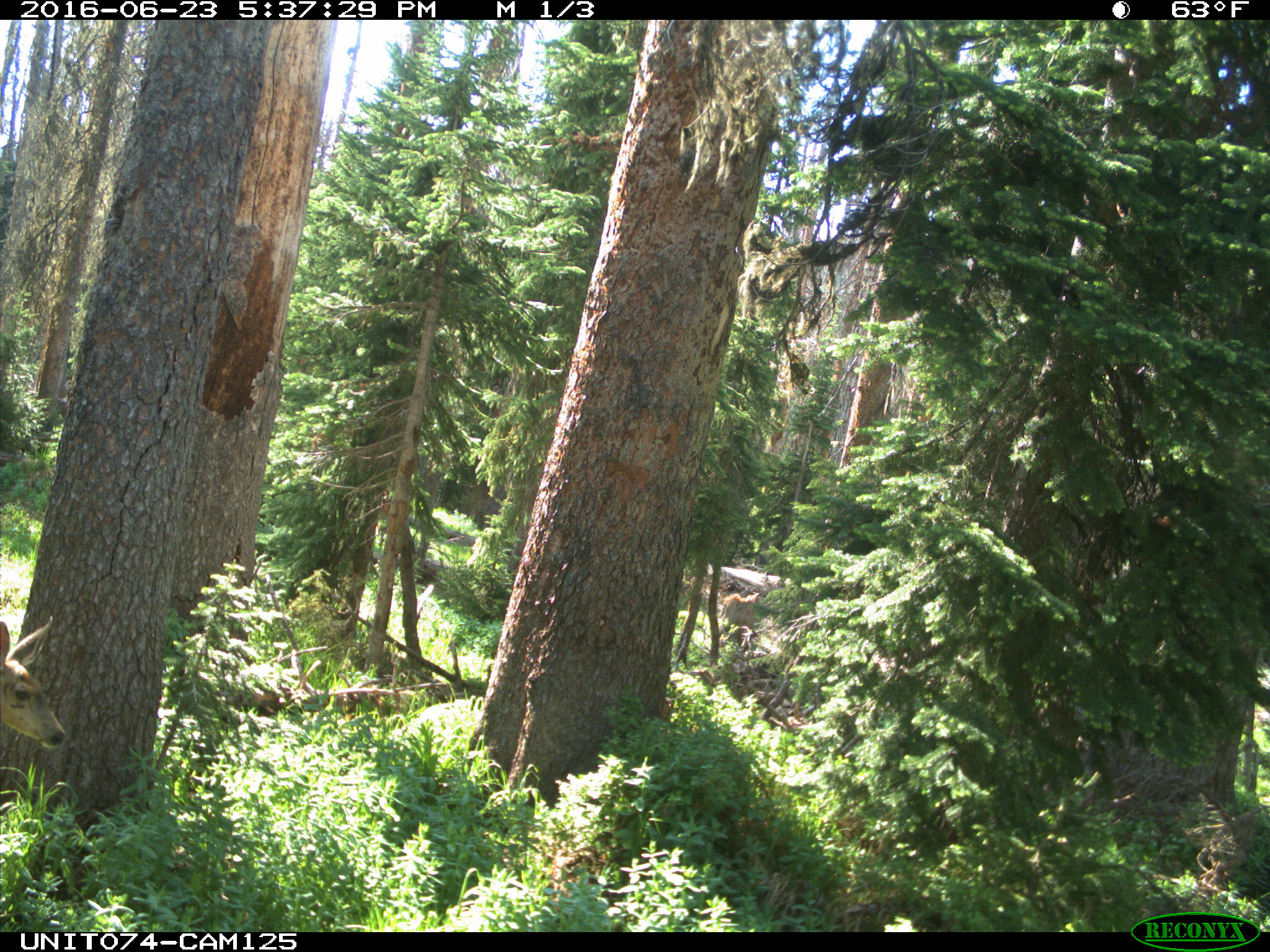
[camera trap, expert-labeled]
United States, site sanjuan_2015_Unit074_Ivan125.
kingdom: Animalia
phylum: Chordata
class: Mammalia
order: Artiodactyla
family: Cervidae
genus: Odocoileus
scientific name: Odocoileus hemionus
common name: mule deer